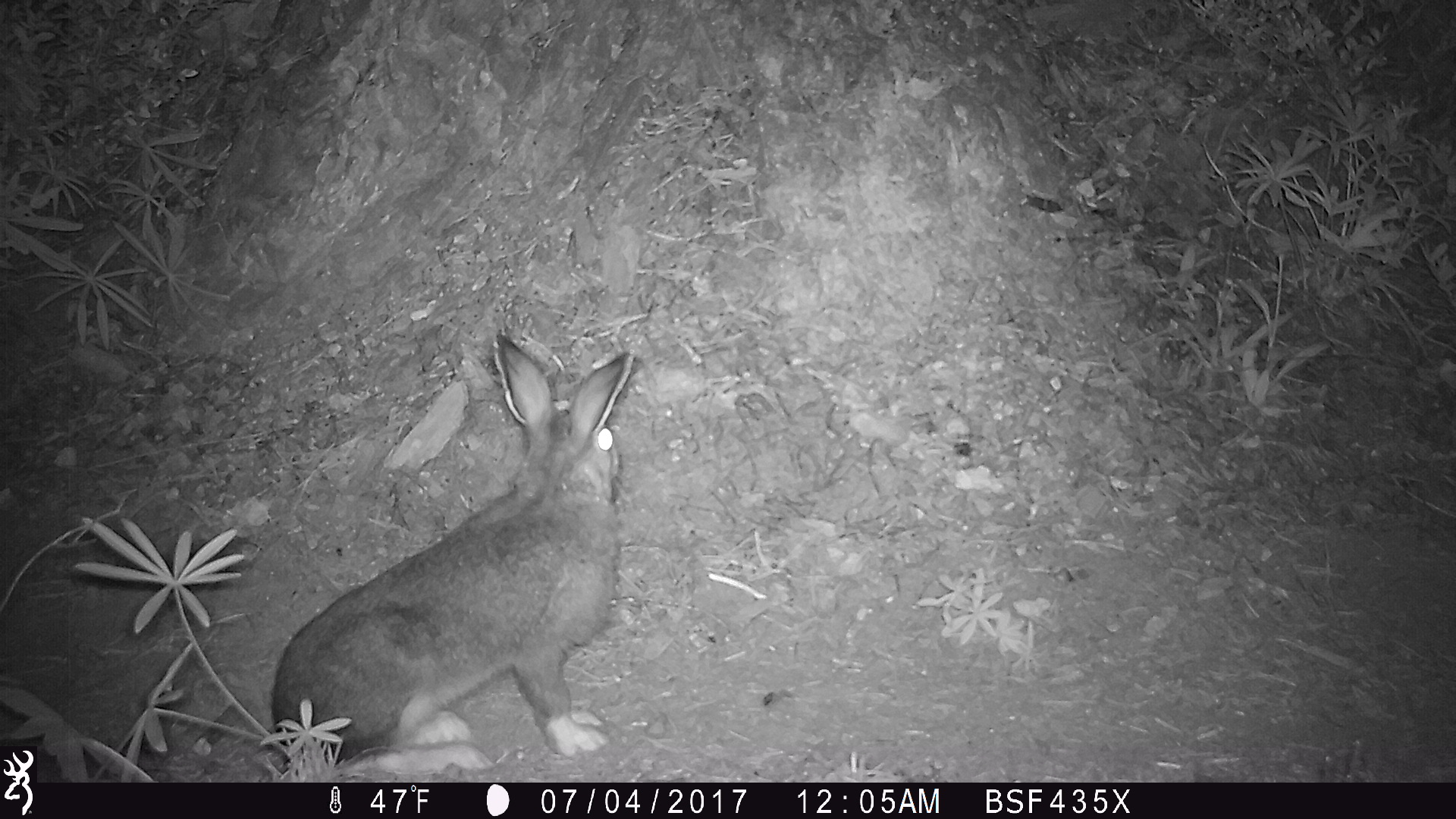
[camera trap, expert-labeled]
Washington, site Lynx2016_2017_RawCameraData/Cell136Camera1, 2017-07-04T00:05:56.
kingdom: Animalia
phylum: Chordata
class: Mammalia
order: Lagomorpha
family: Leporidae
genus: Lepus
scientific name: Lepus americanus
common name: snowshoe hare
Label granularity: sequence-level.